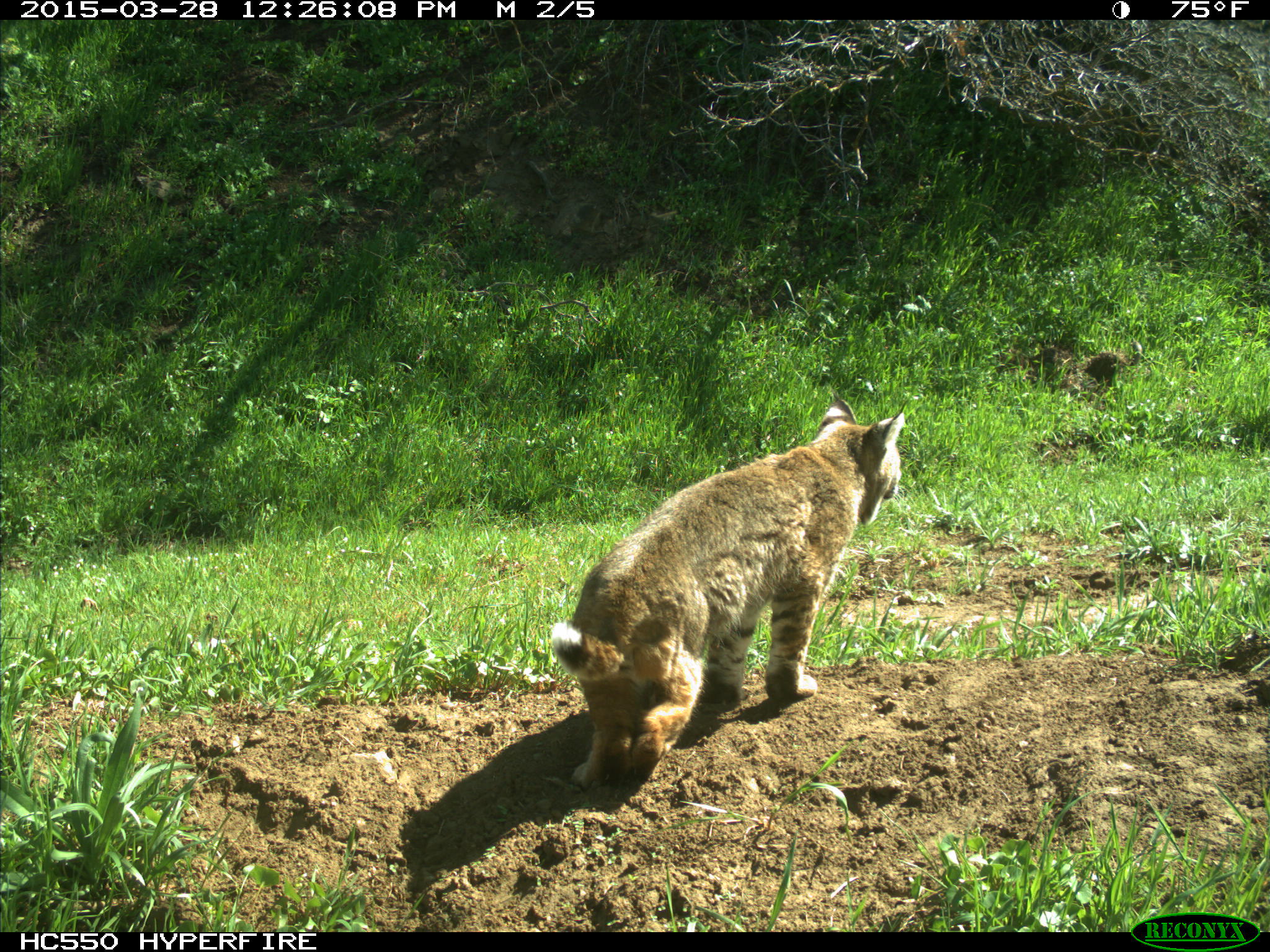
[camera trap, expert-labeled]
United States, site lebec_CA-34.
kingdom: Animalia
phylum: Chordata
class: Mammalia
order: Carnivora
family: Felidae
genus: Lynx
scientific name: Lynx rufus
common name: bobcat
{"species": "Lynx rufus (bobcat)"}